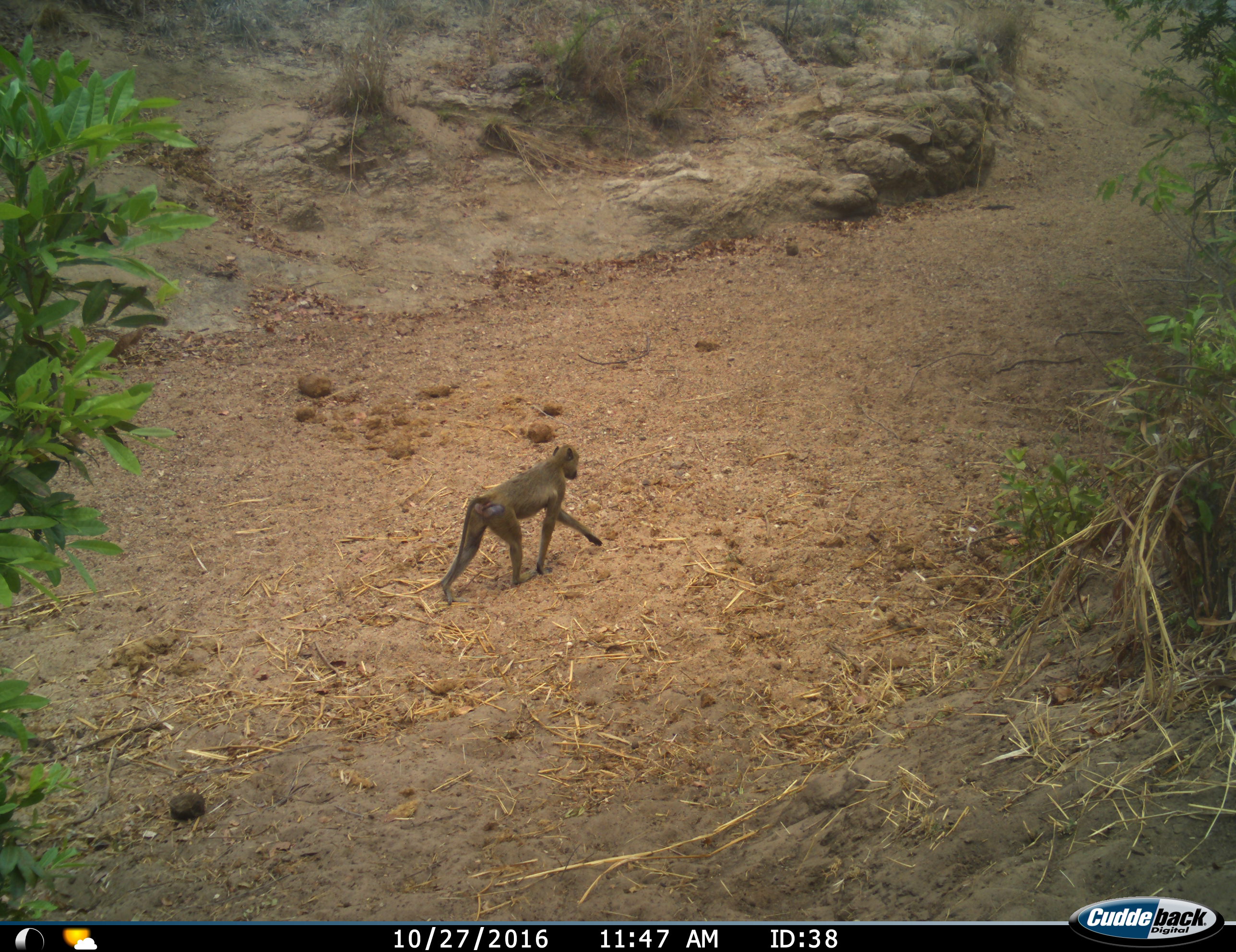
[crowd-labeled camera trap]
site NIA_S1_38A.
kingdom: Animalia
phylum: Chordata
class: Mammalia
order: Primates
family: Cercopithecidae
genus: Papio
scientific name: Papio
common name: baboon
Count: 1.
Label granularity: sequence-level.